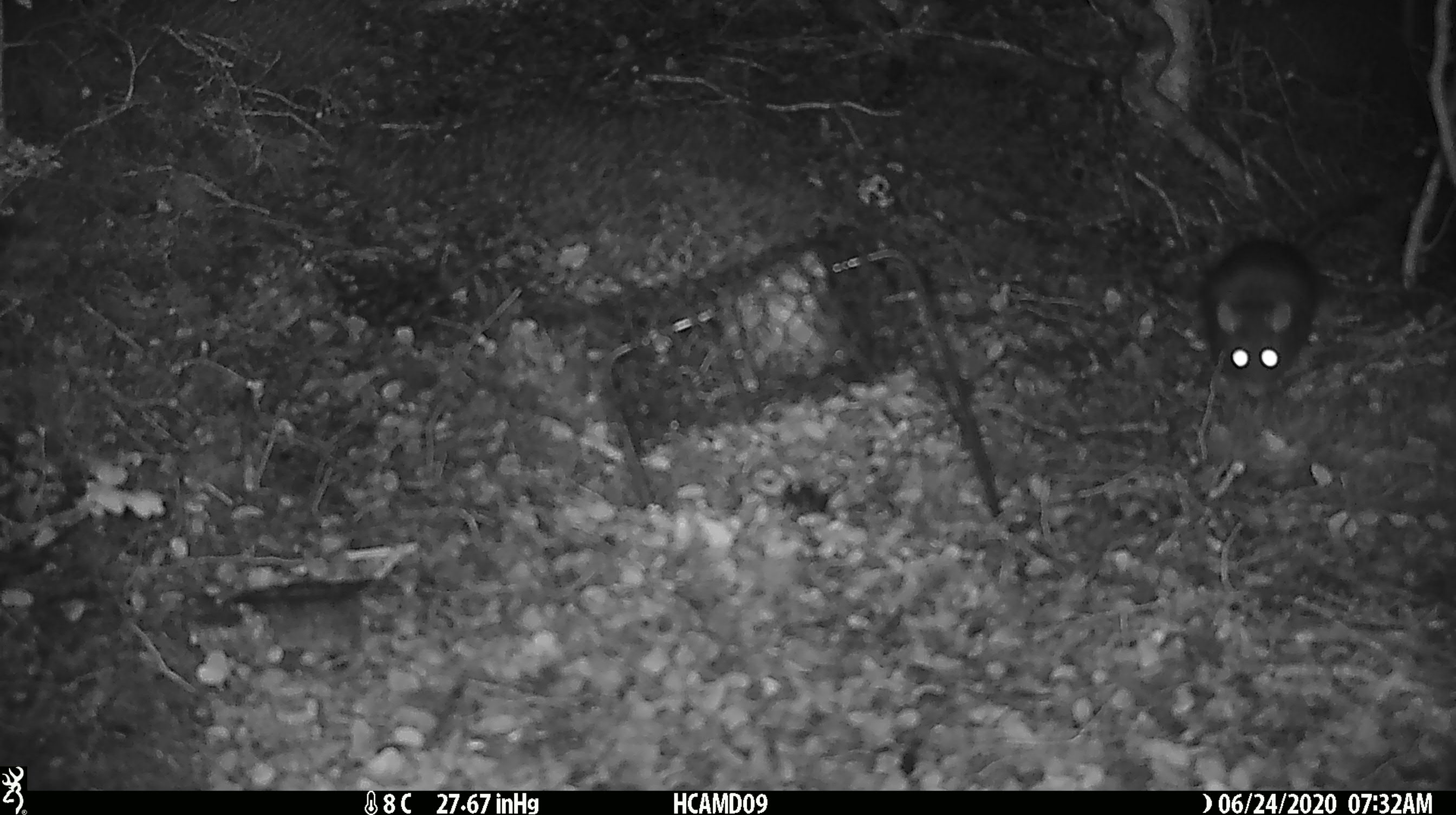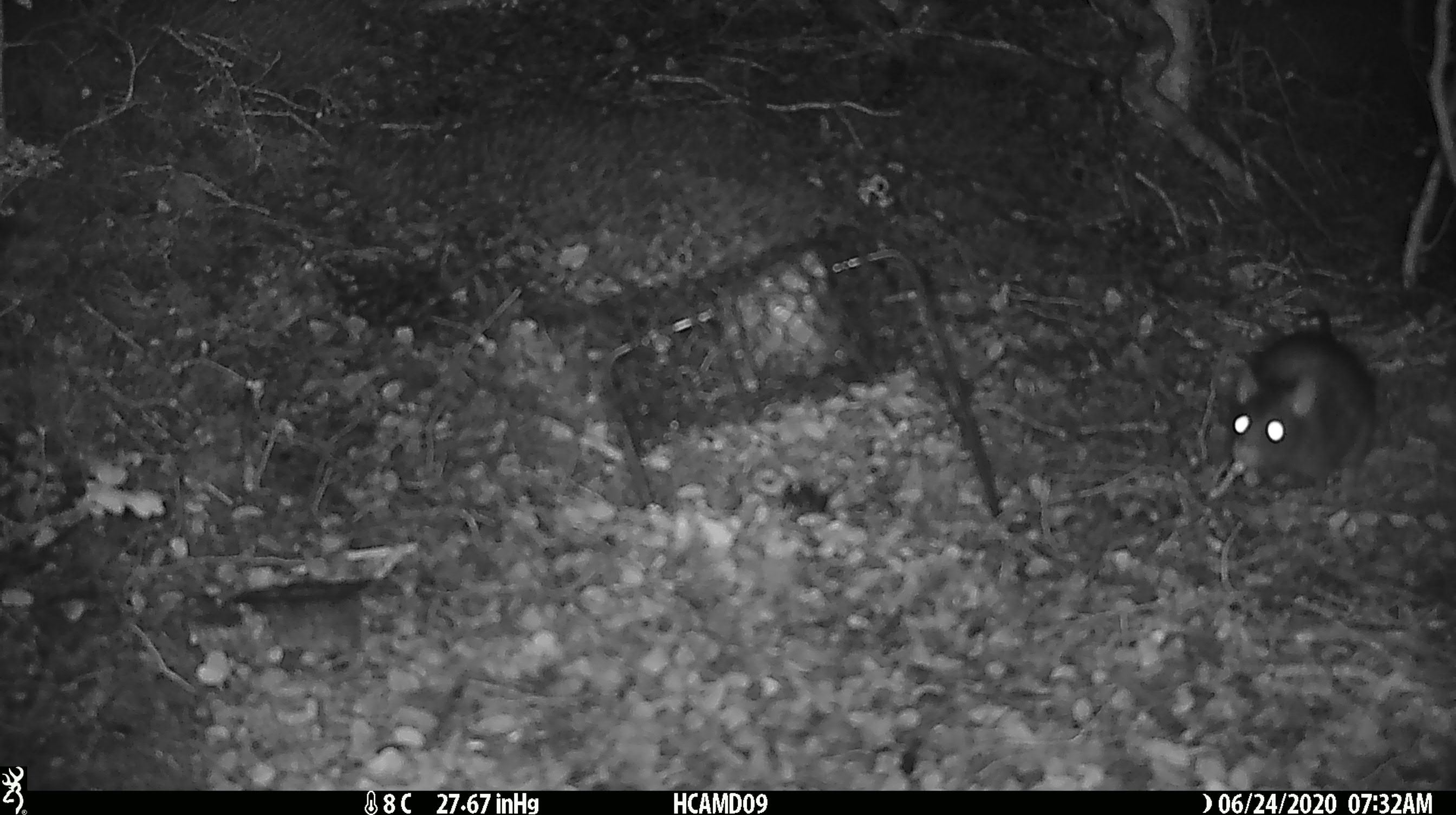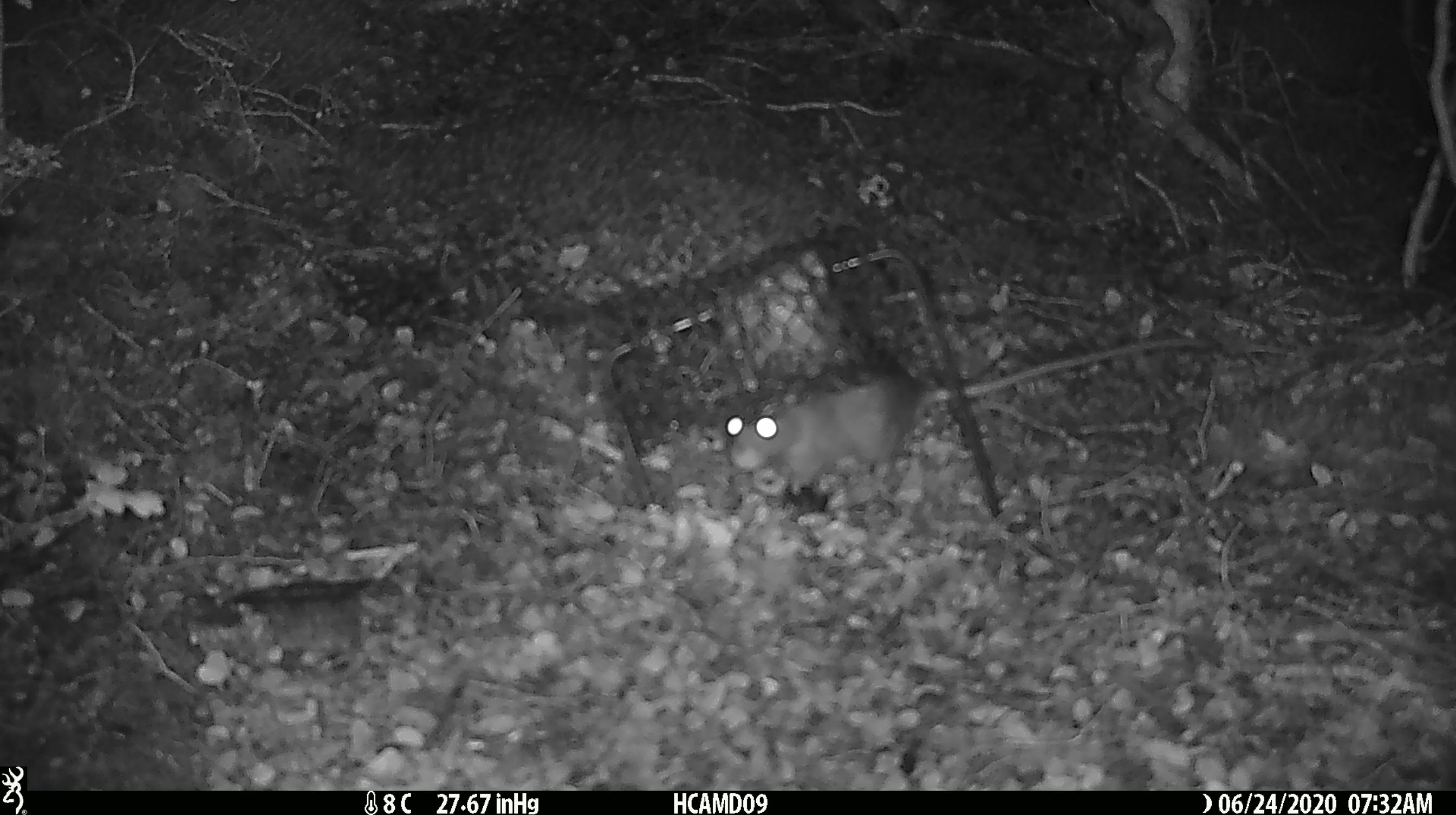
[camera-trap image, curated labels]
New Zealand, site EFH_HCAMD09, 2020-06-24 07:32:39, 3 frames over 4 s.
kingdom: Animalia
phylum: Chordata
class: Mammalia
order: Rodentia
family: Muridae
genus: Rattus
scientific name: Rattus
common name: rat